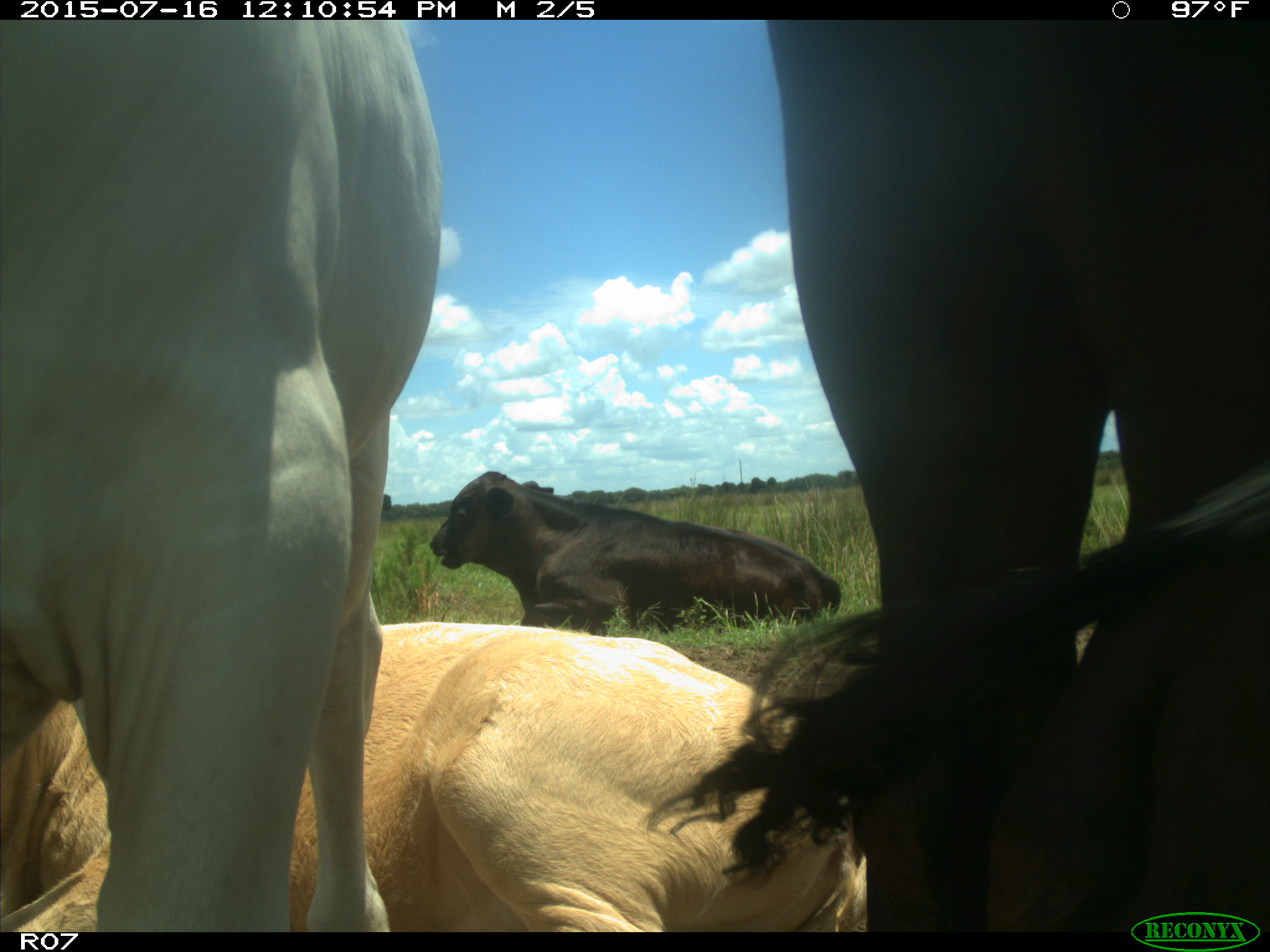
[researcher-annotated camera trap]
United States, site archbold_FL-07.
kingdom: Animalia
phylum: Chordata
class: Mammalia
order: Artiodactyla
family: Bovidae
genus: Bos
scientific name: Bos taurus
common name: domestic cow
Bos taurus (domestic cow).